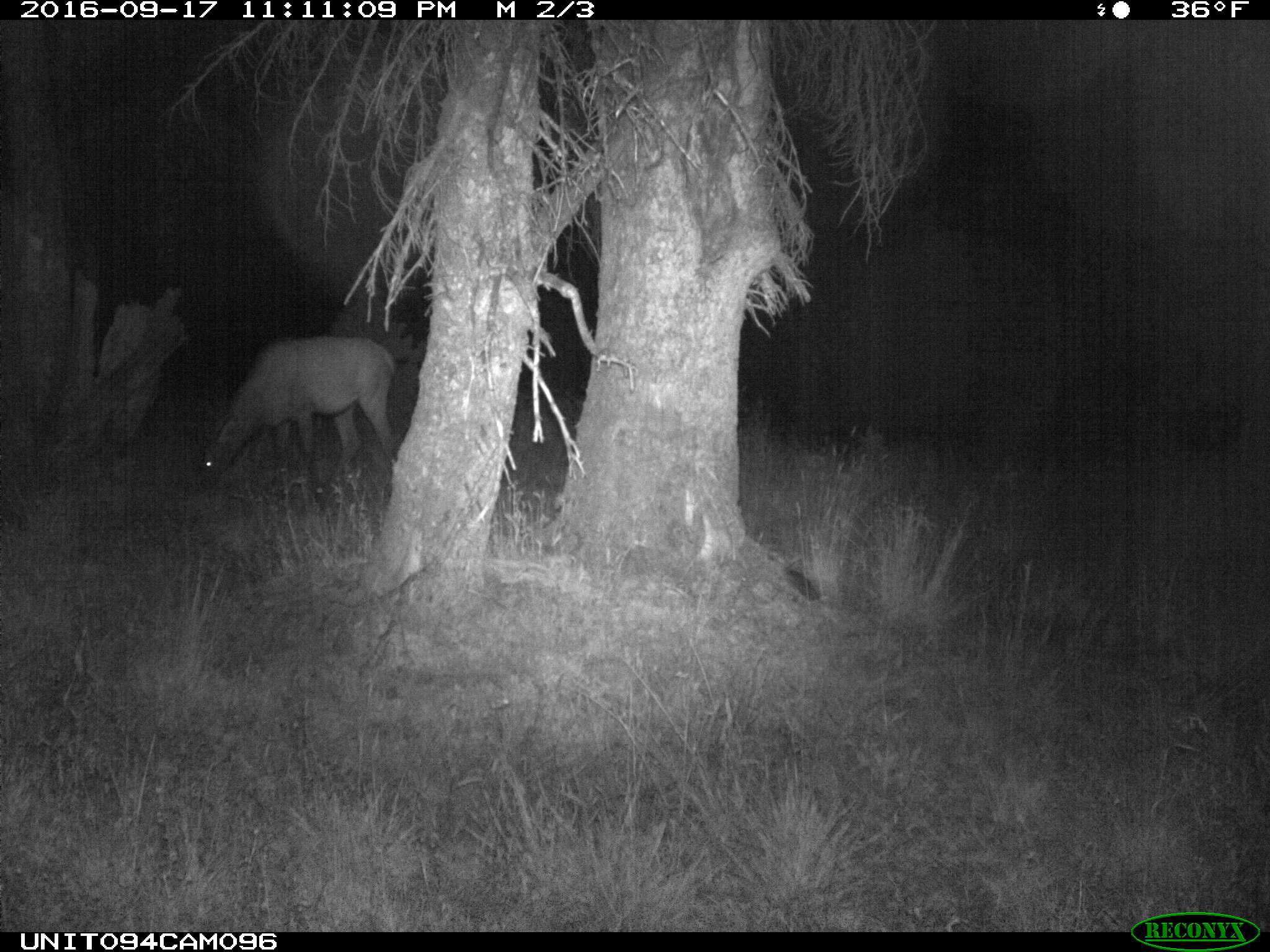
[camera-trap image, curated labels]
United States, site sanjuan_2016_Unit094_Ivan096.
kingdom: Animalia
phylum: Chordata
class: Mammalia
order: Artiodactyla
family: Cervidae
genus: Cervus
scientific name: Cervus elaphus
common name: red deer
Cervus elaphus (red deer).